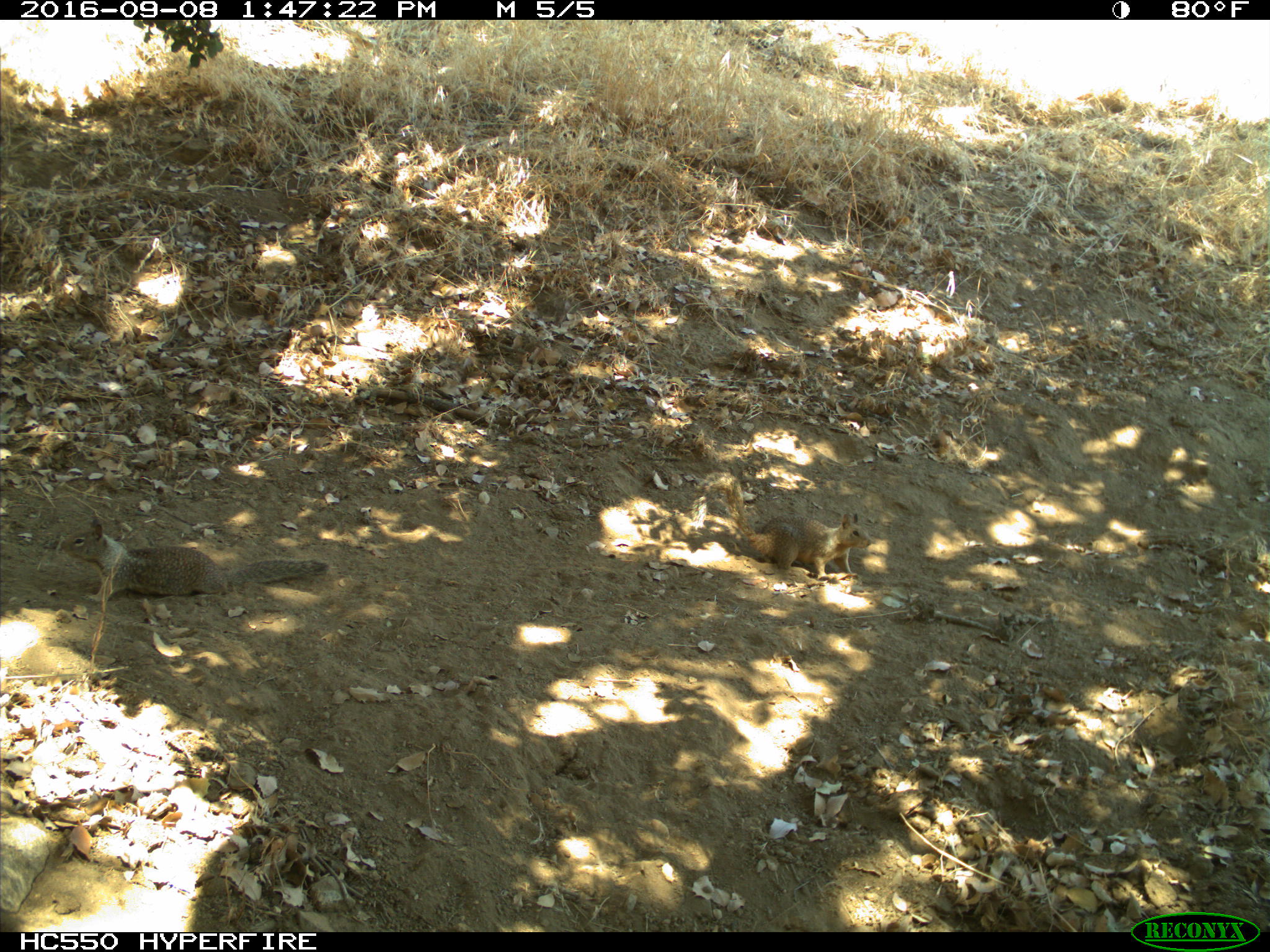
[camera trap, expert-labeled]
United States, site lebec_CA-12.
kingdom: Animalia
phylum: Chordata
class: Mammalia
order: Rodentia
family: Sciuridae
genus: Otospermophilus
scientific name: Otospermophilus beecheyi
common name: california ground squirrel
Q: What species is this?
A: Otospermophilus beecheyi (california ground squirrel).